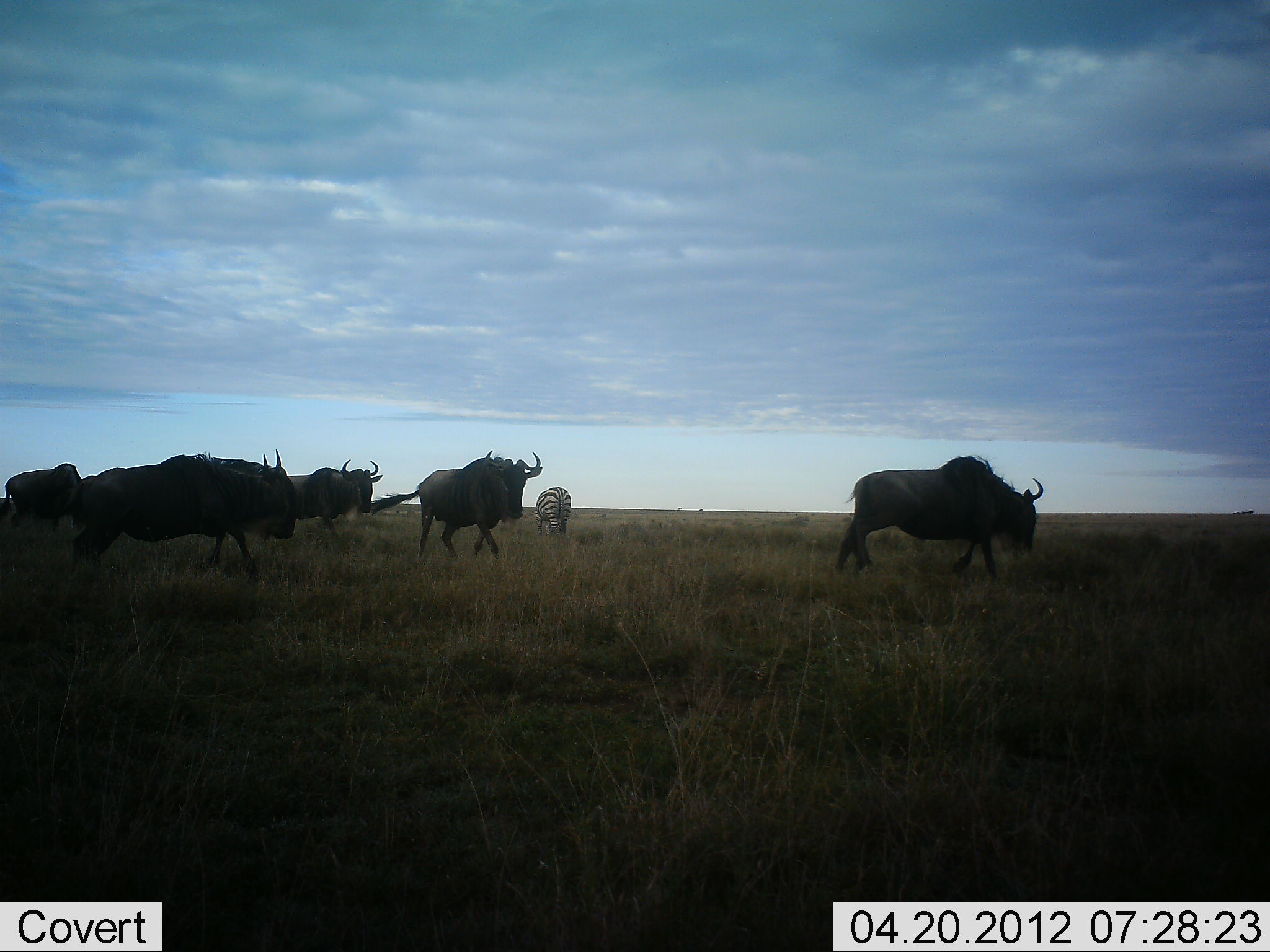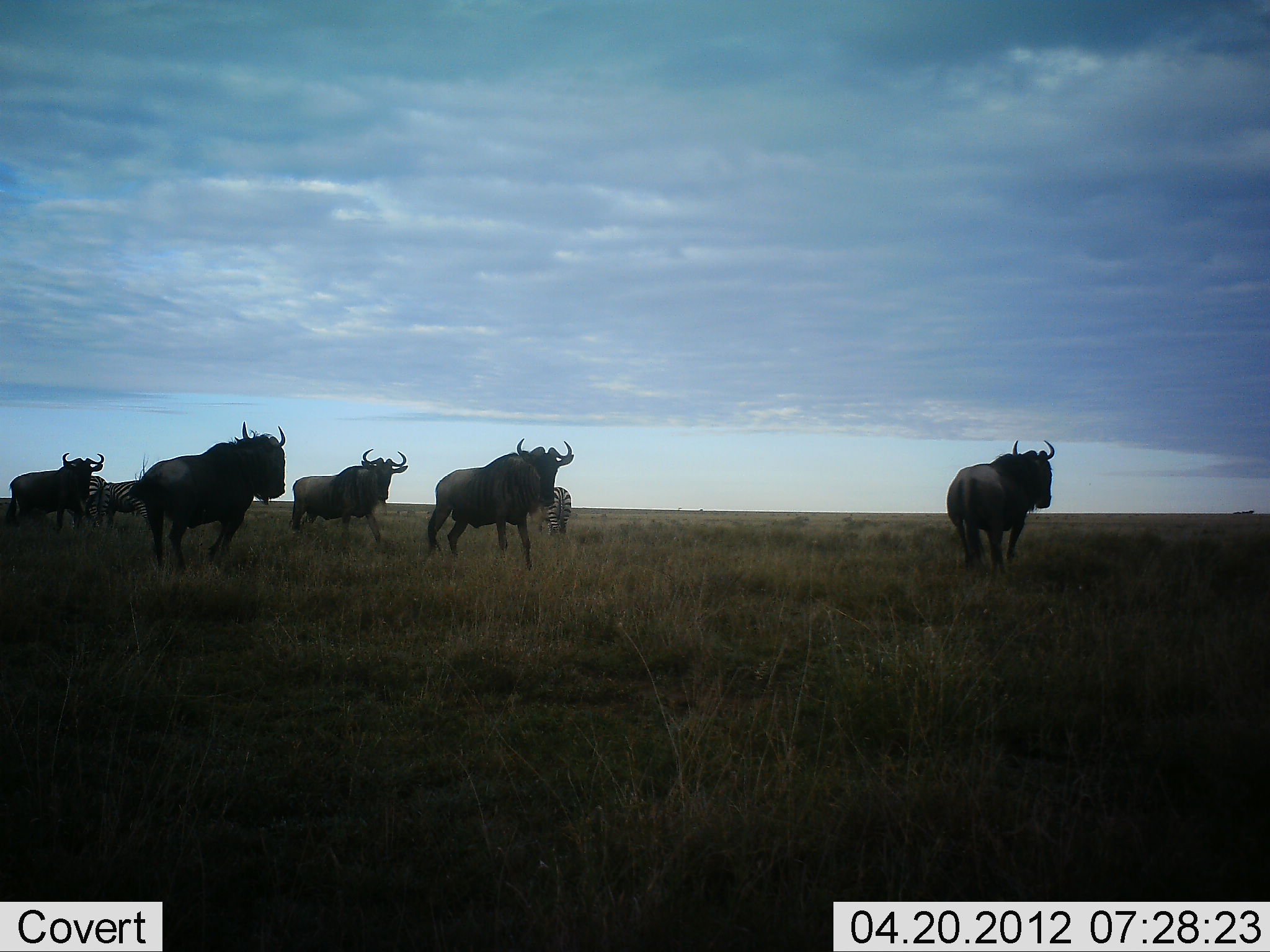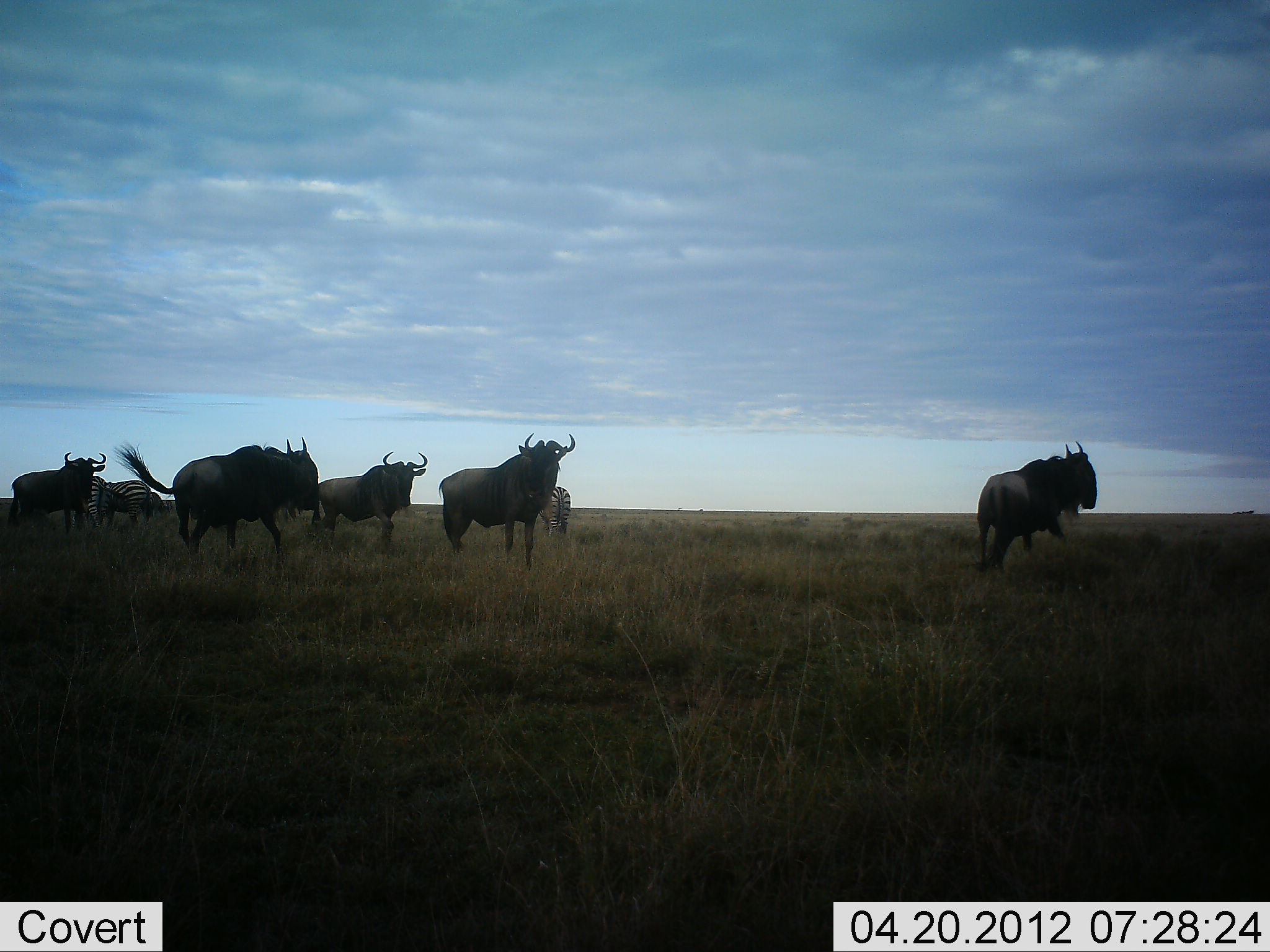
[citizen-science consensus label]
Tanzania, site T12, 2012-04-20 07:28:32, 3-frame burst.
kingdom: Animalia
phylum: Chordata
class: Mammalia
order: Artiodactyla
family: Bovidae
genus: Connochaetes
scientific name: Connochaetes taurinus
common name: blue wildebeest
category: wildebeest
Wildebeest (blue wildebeest) (Connochaetes taurinus), count 5. Behavior (volunteer vote fractions): standing 10%, resting 0%, moving 90%, interacting 5%. Young present (vote fraction): 0%. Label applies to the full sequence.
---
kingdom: Animalia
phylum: Chordata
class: Mammalia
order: Perissodactyla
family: Equidae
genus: Equus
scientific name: Equus quagga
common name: plains zebra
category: zebra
Zebra (plains zebra) (Equus quagga), count 3. Behavior (volunteer vote fractions): standing 69%, resting 0%, moving 19%, interacting 0%. Young present (vote fraction): 0%. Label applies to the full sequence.